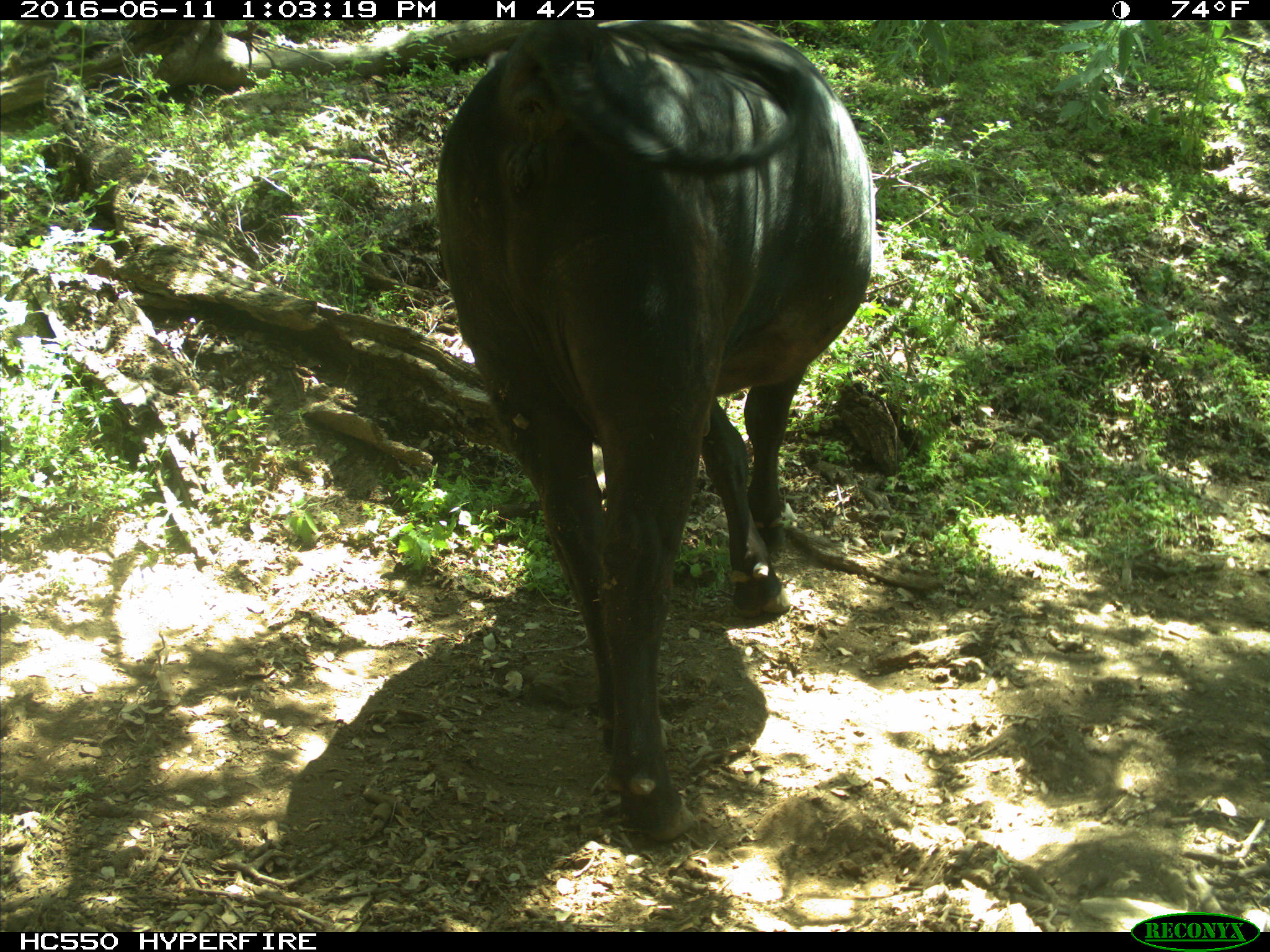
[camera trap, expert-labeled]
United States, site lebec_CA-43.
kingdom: Animalia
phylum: Chordata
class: Mammalia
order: Artiodactyla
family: Bovidae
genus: Bos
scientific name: Bos taurus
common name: domestic cow